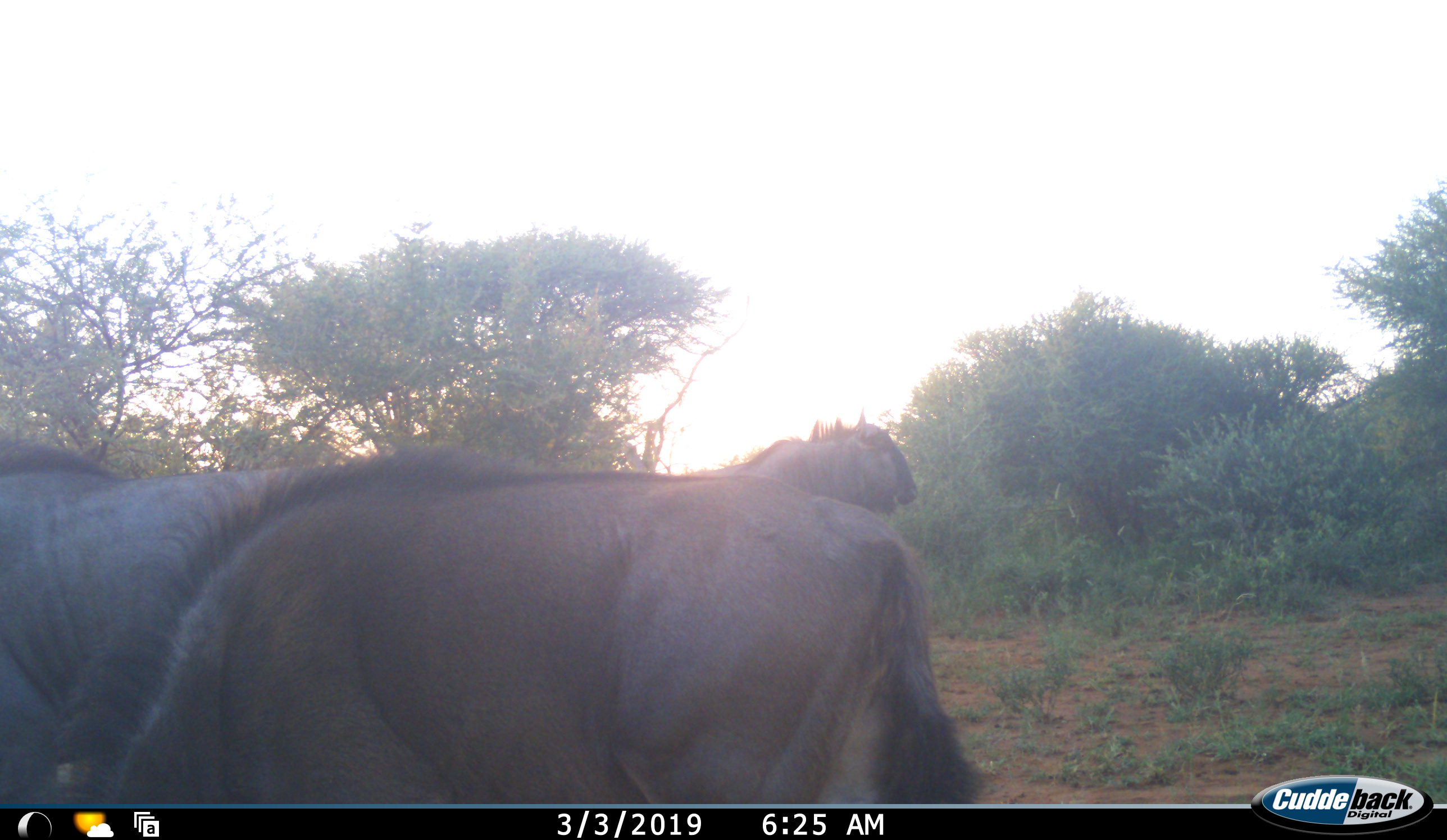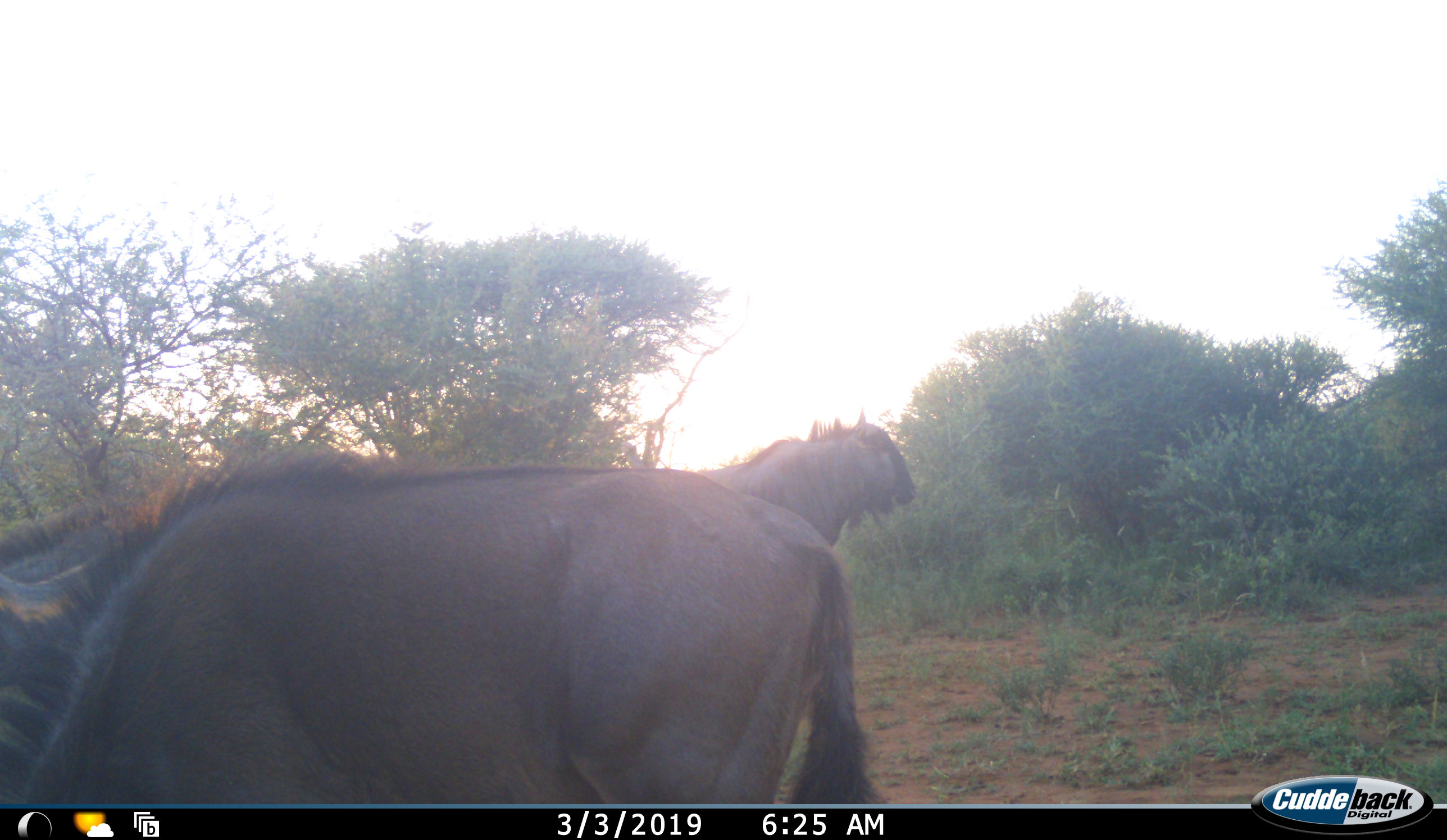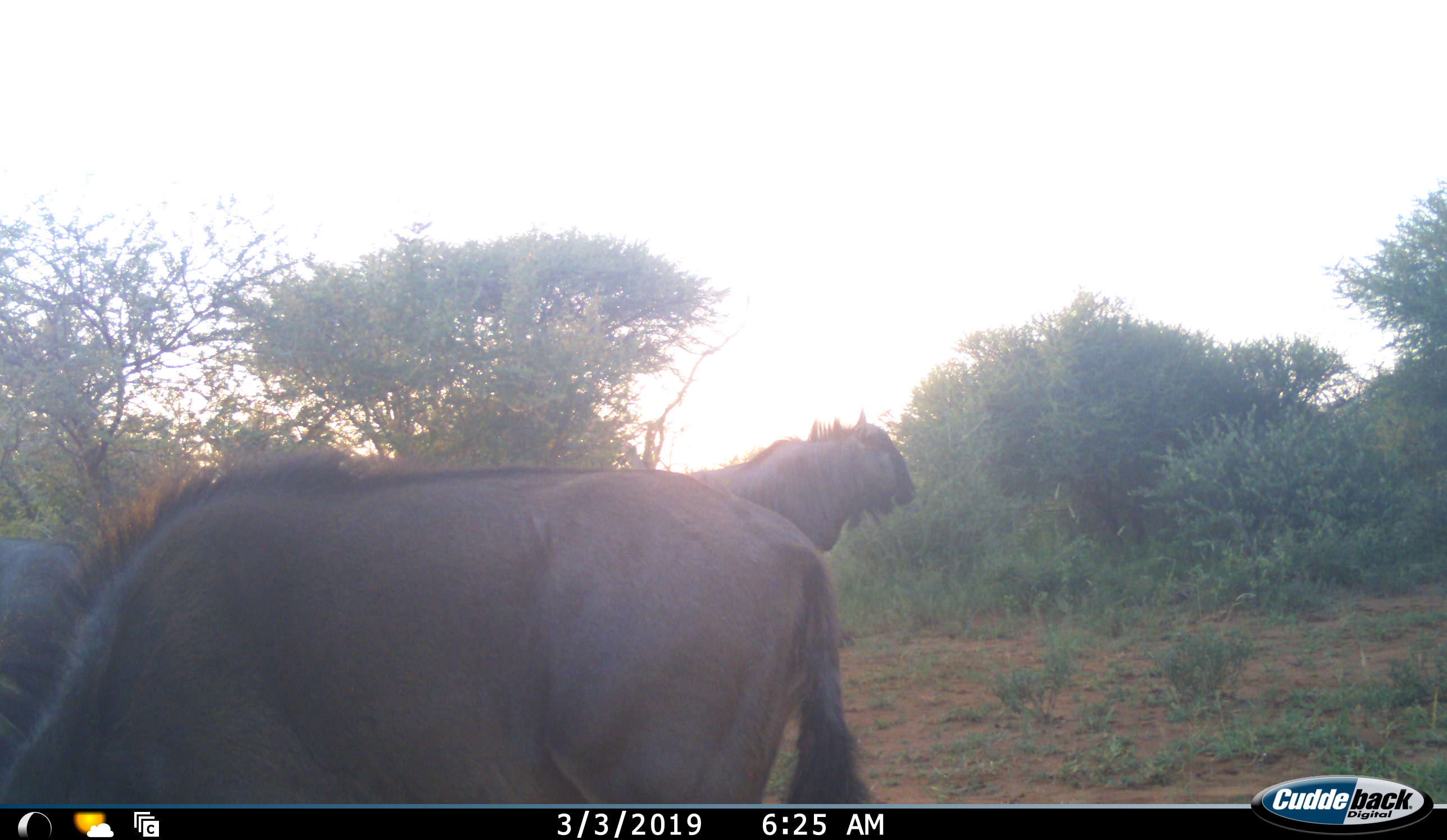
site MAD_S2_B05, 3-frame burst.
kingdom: Animalia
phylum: Chordata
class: Mammalia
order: Artiodactyla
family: Bovidae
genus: Connochaetes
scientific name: Connochaetes taurinus taurinus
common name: blue wildebeest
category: wildebeestblue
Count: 3.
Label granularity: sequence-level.